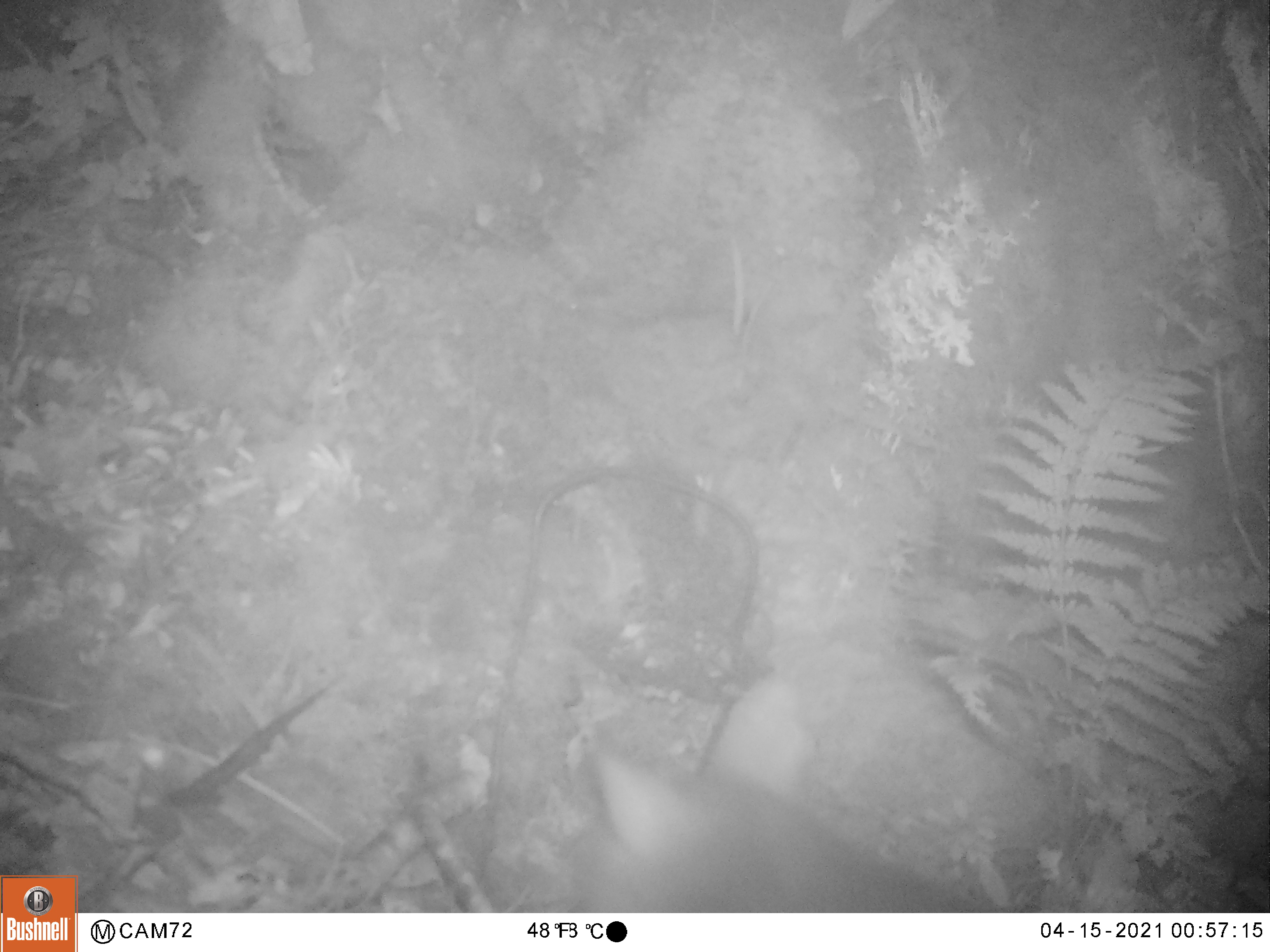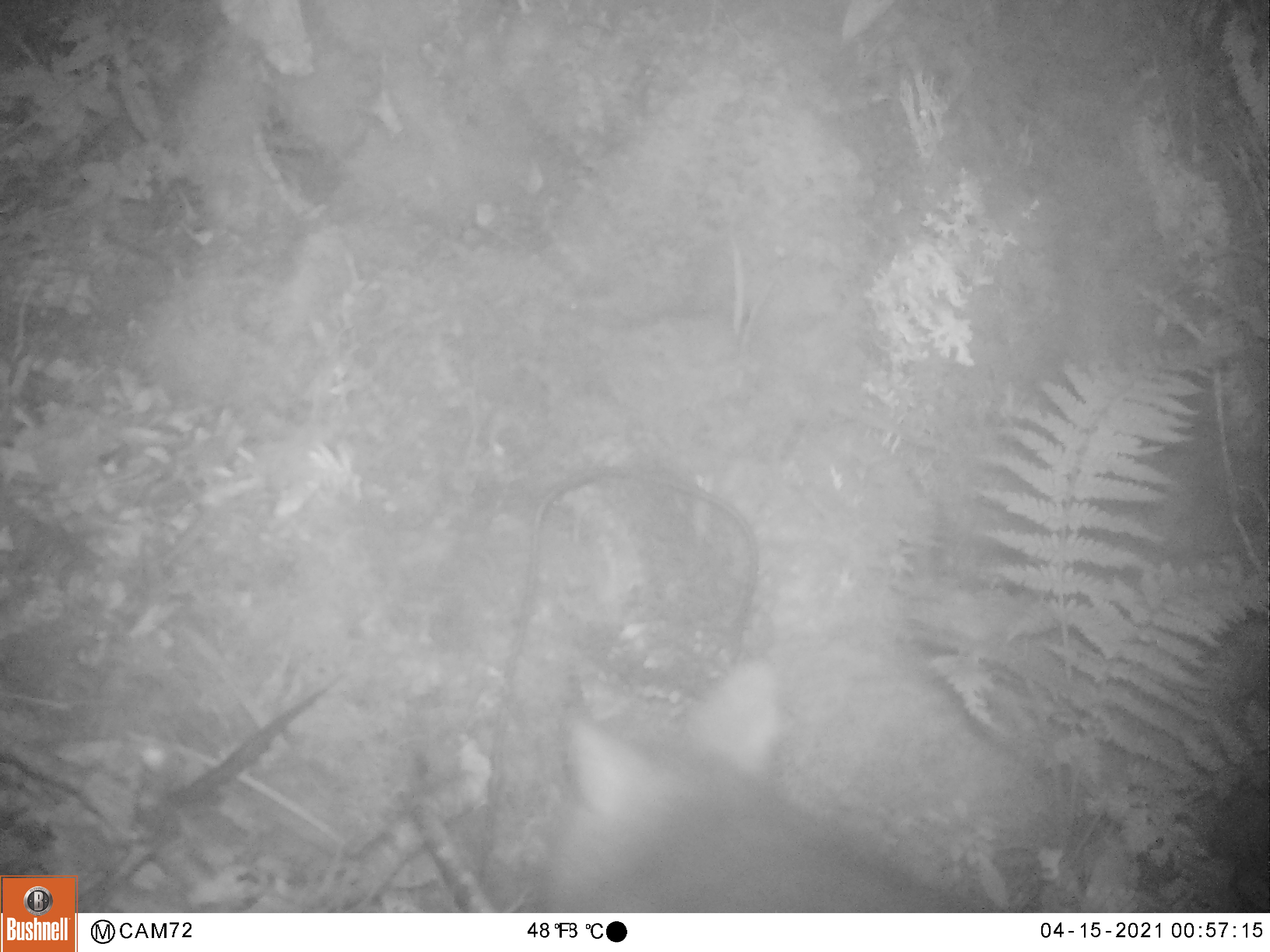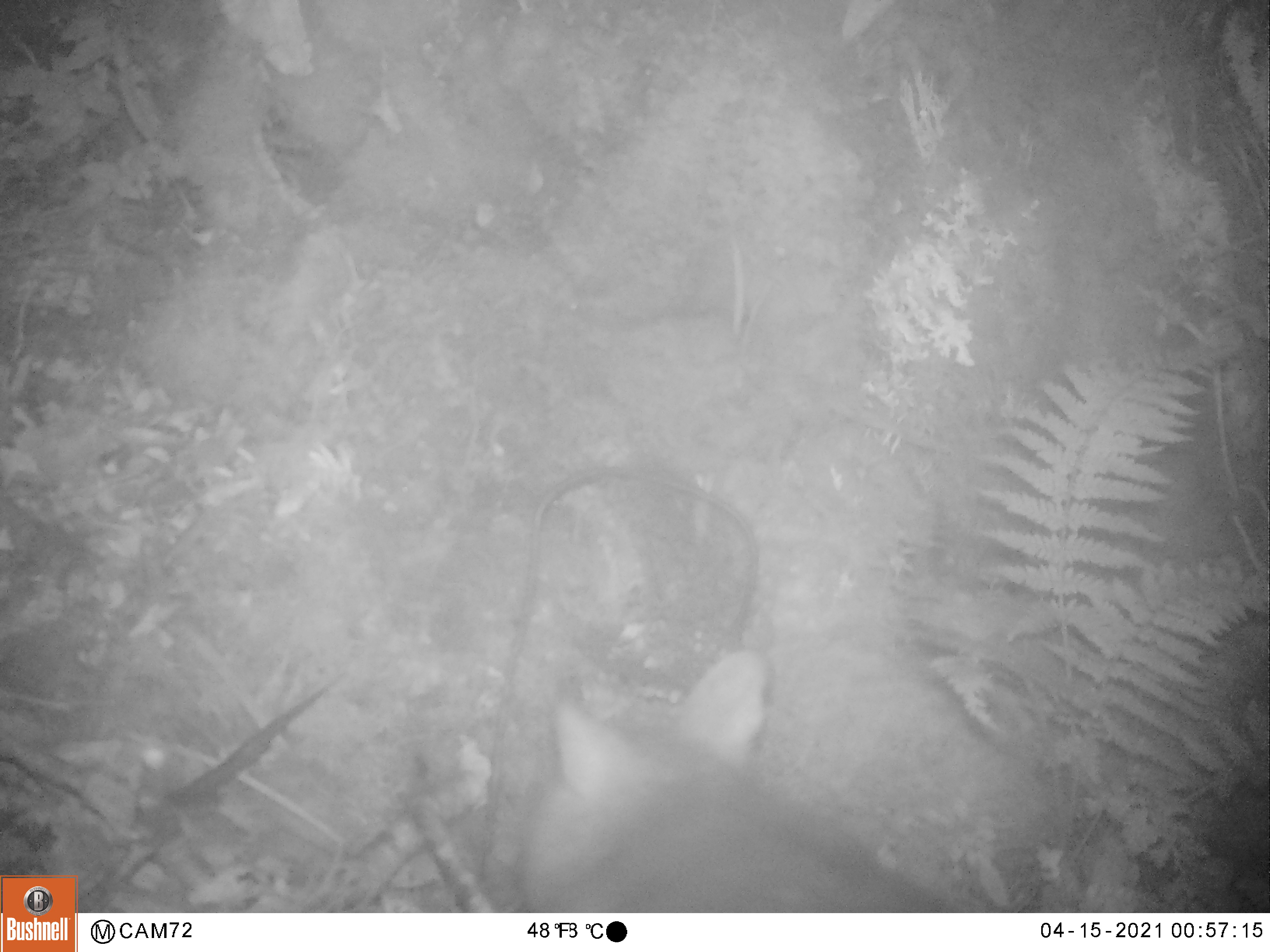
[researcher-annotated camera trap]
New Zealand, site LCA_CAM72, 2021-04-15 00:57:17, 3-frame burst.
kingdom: Animalia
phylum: Chordata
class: Mammalia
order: Diprotodontia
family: Phalangeridae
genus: Trichosurus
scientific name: Trichosurus vulpecula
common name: common brushtail possum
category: possum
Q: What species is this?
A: Possum (common brushtail possum) (Trichosurus vulpecula).